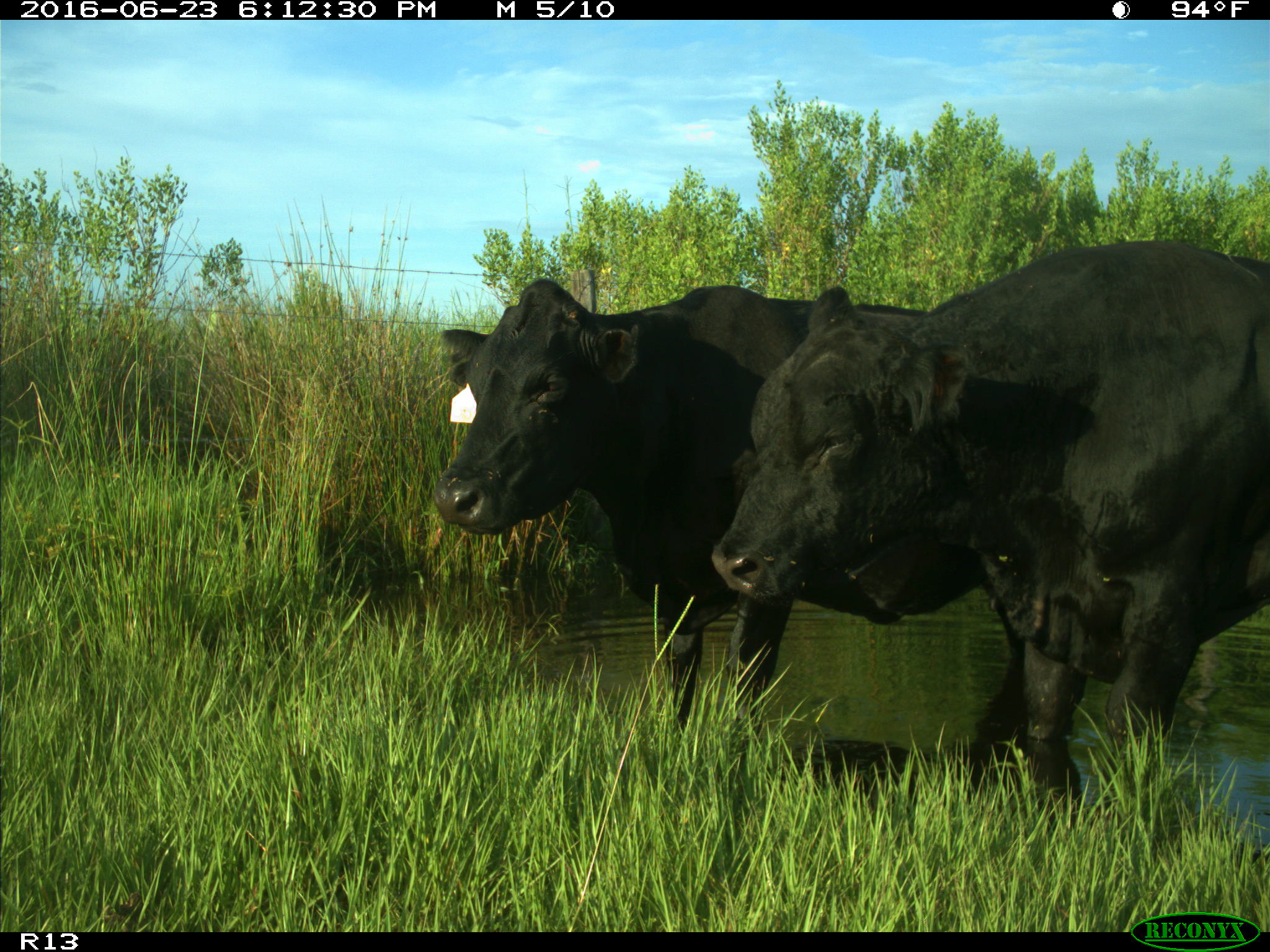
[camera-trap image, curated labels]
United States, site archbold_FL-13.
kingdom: Animalia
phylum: Chordata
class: Mammalia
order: Artiodactyla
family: Bovidae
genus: Bos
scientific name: Bos taurus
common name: domestic cow